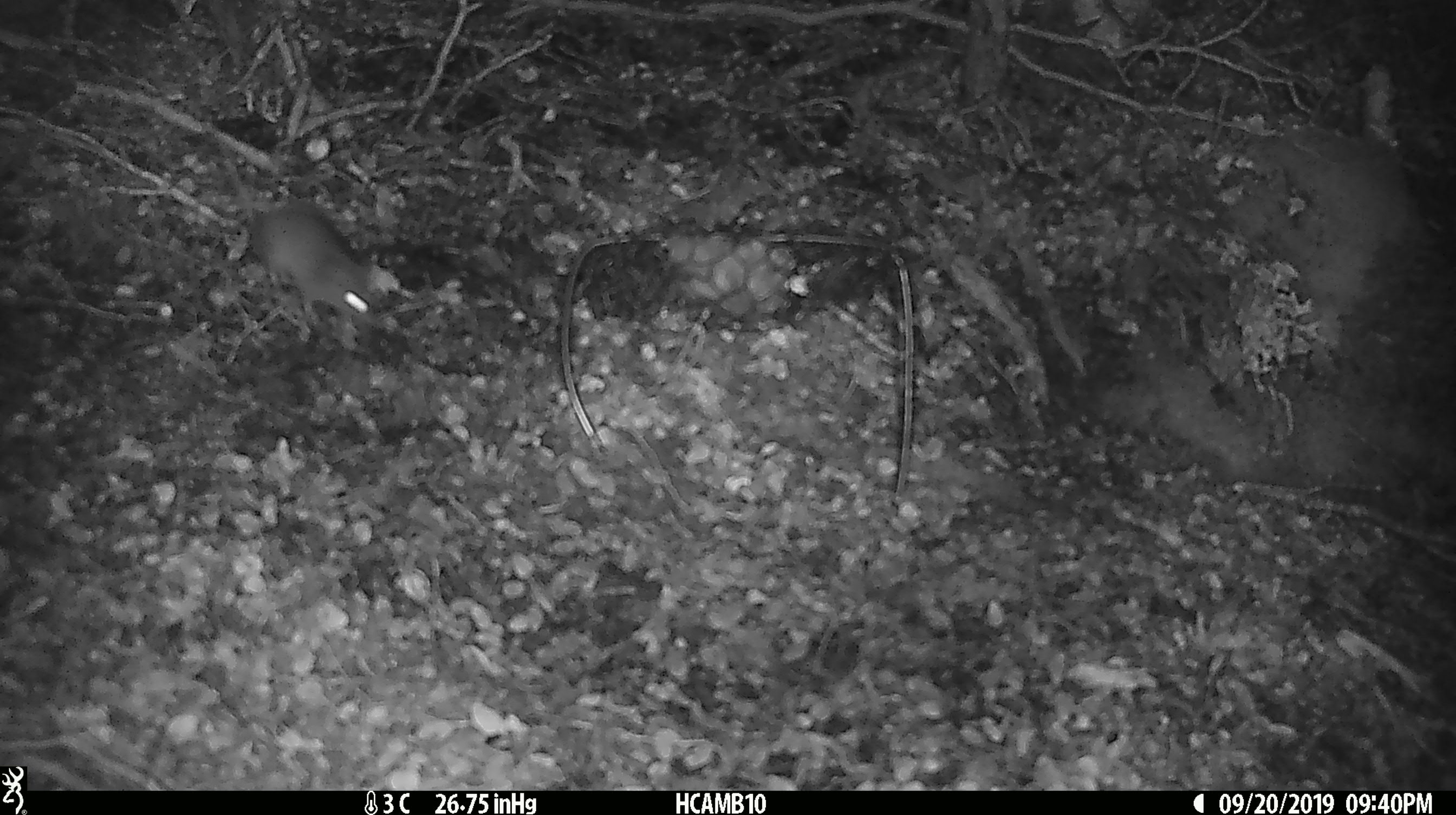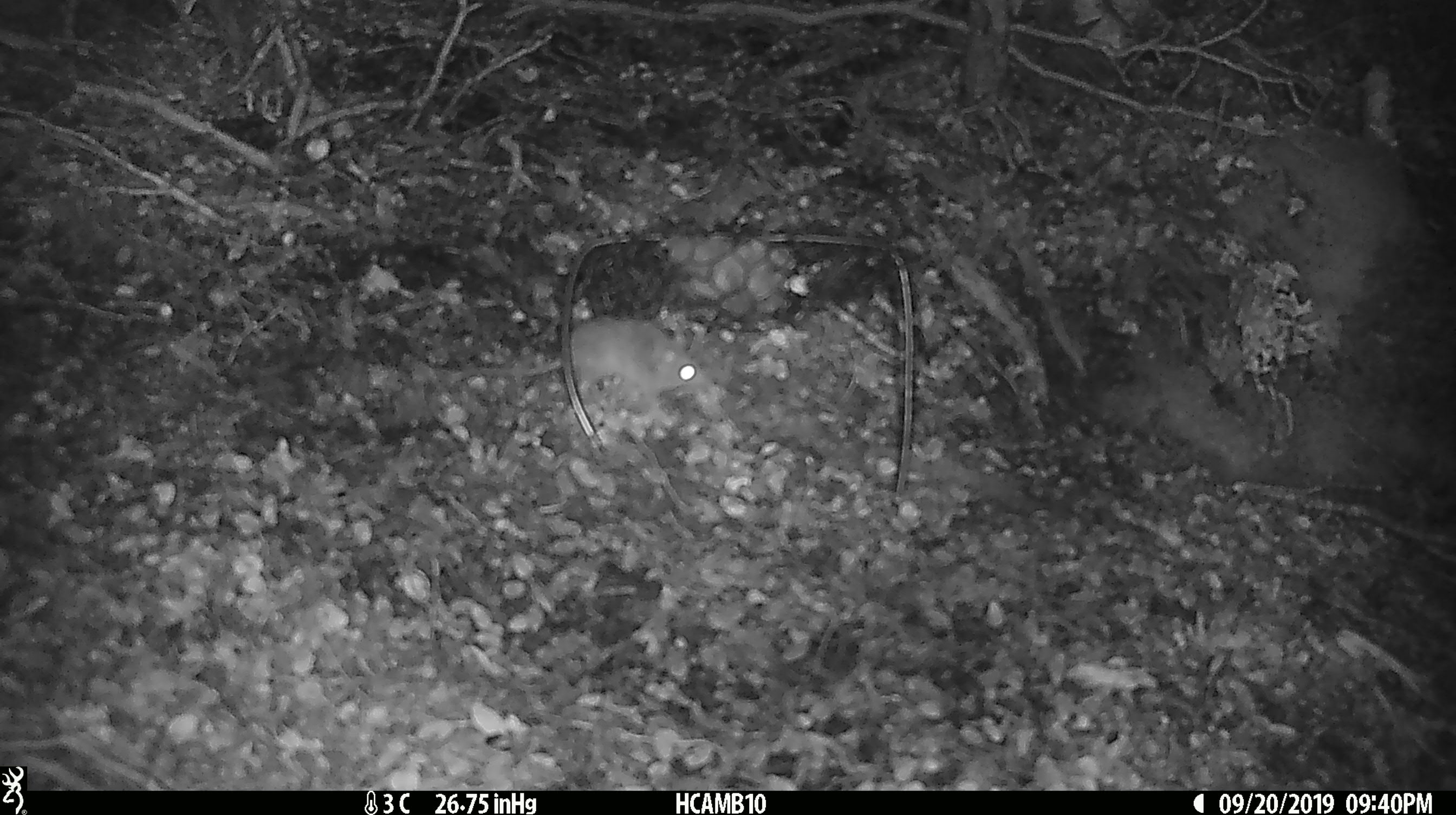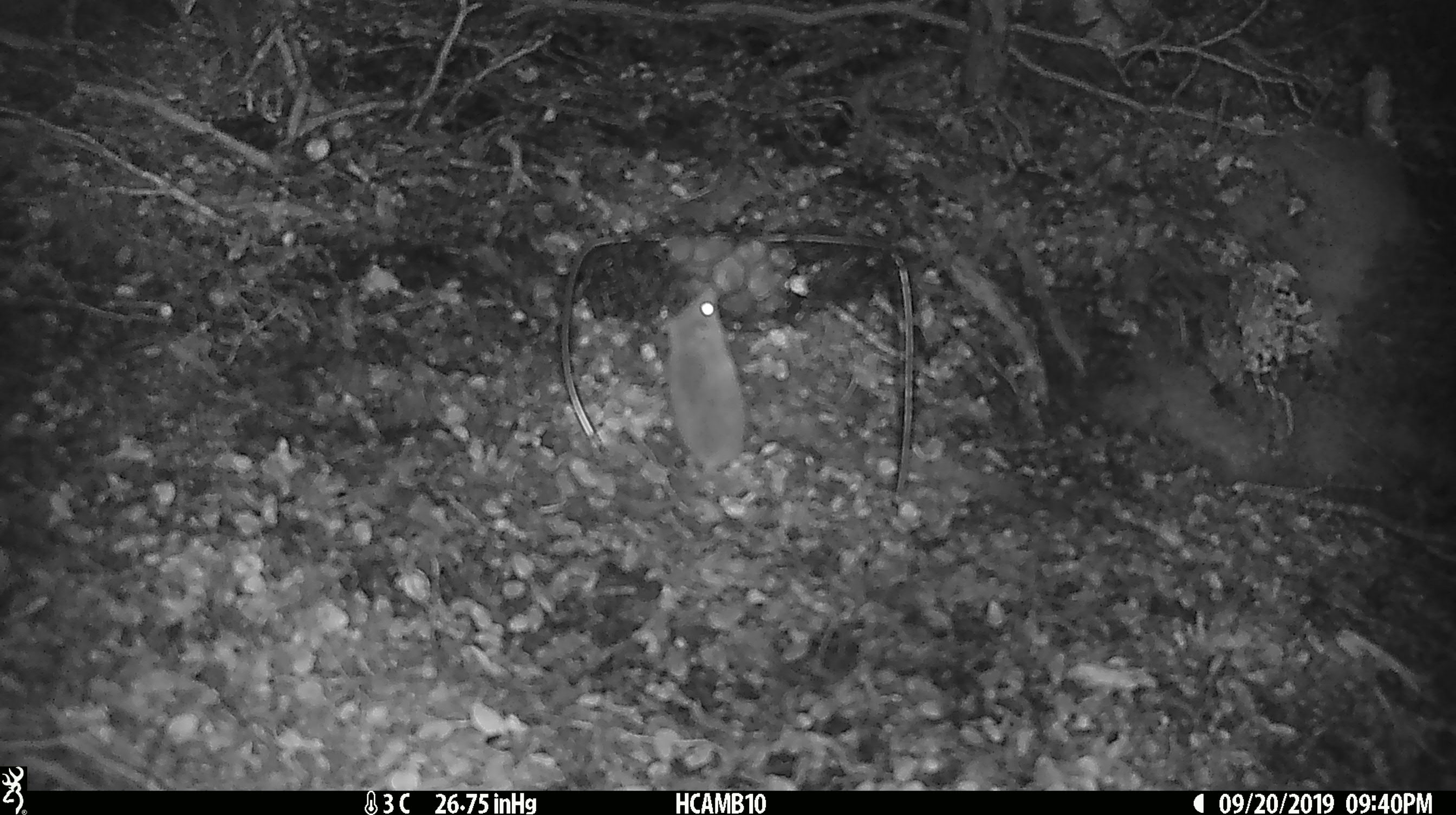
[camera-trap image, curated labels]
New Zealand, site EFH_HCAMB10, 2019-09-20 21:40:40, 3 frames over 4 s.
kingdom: Animalia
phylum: Chordata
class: Mammalia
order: Rodentia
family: Muridae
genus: Mus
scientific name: Mus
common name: mouse